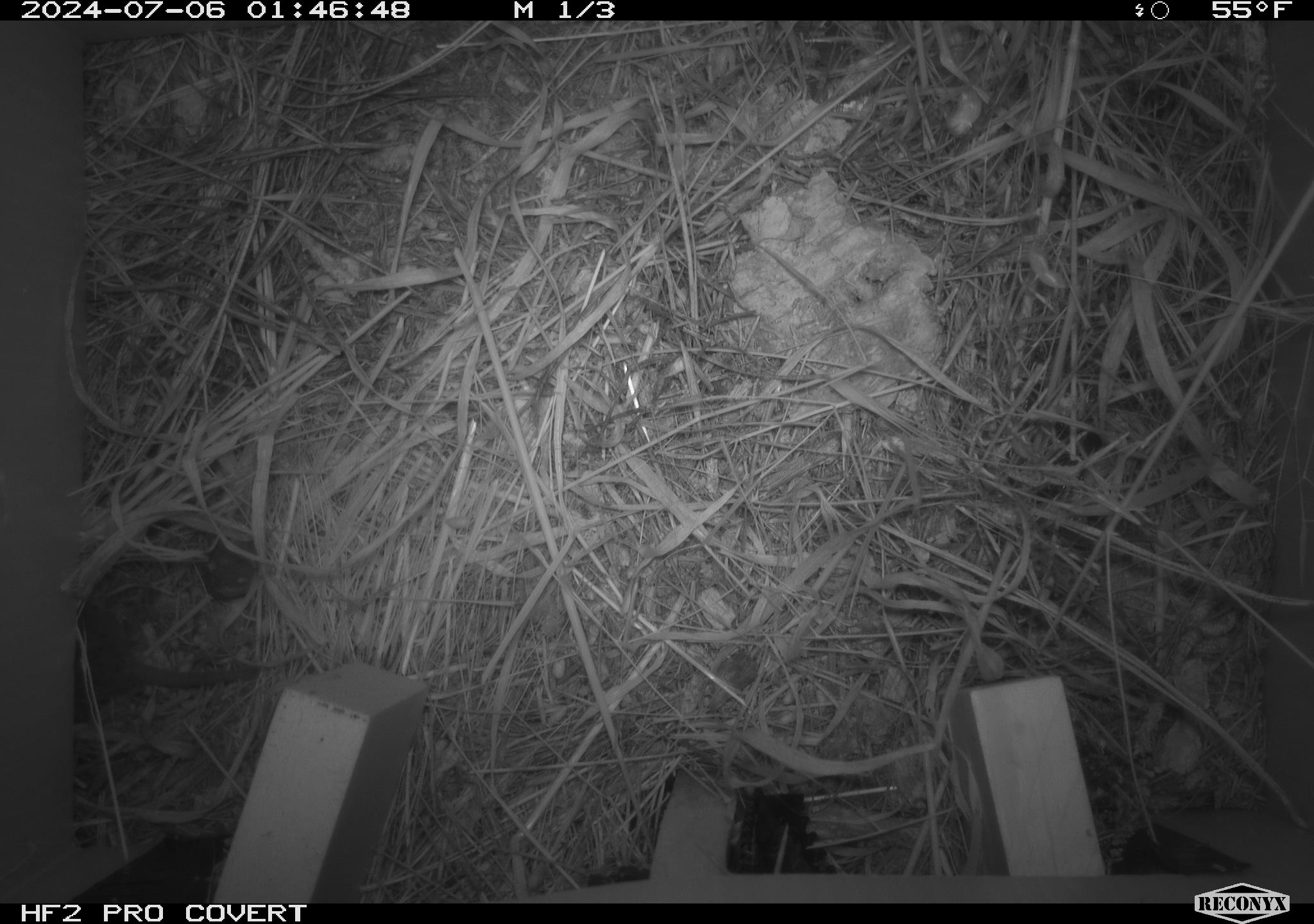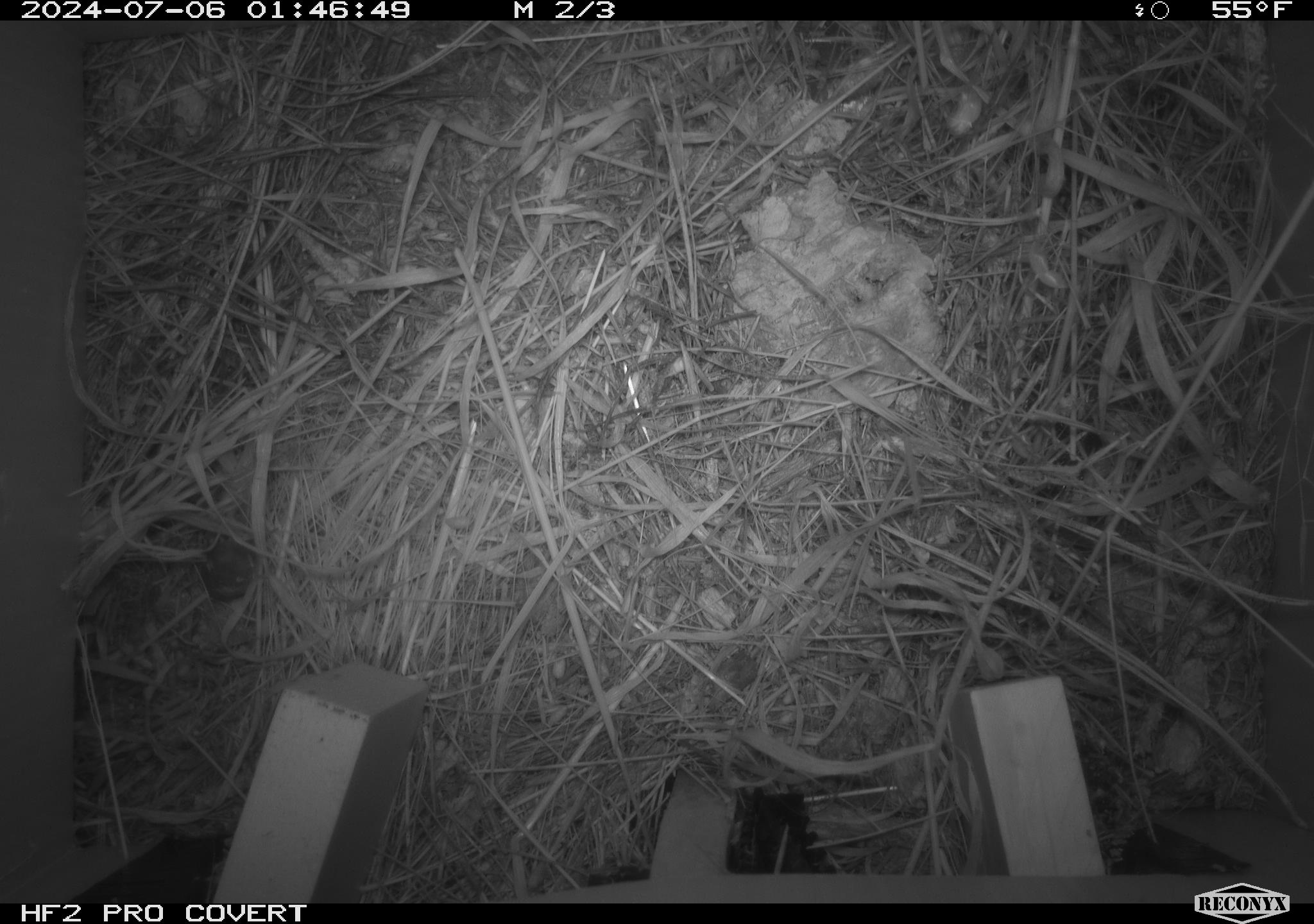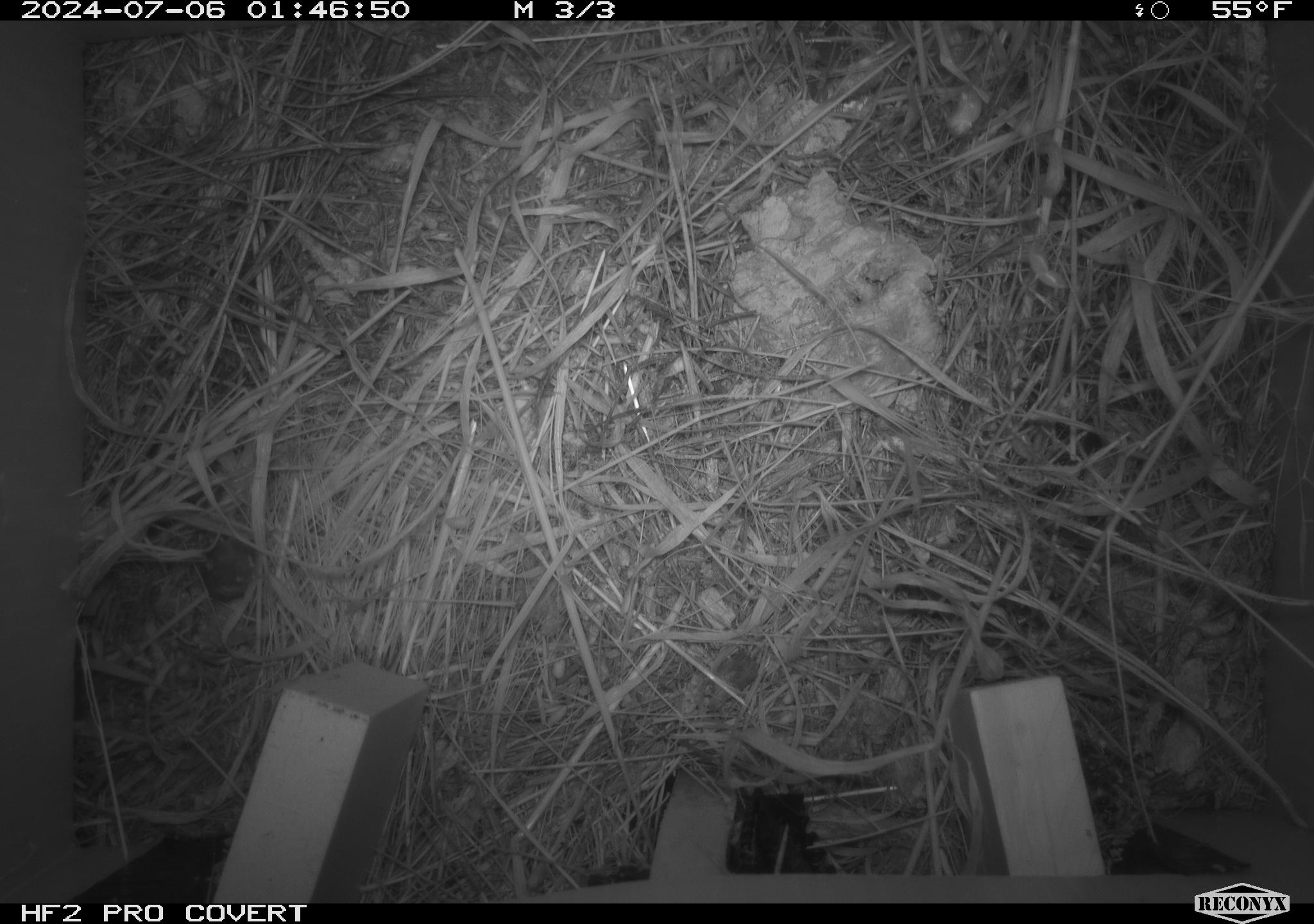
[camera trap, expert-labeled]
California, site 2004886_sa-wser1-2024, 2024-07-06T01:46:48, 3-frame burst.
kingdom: Animalia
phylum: Chordata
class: Mammalia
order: Rodentia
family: Cricetidae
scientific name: Arvicolinae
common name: voles, lemmings, and muskrats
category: arvicolinae subfamily